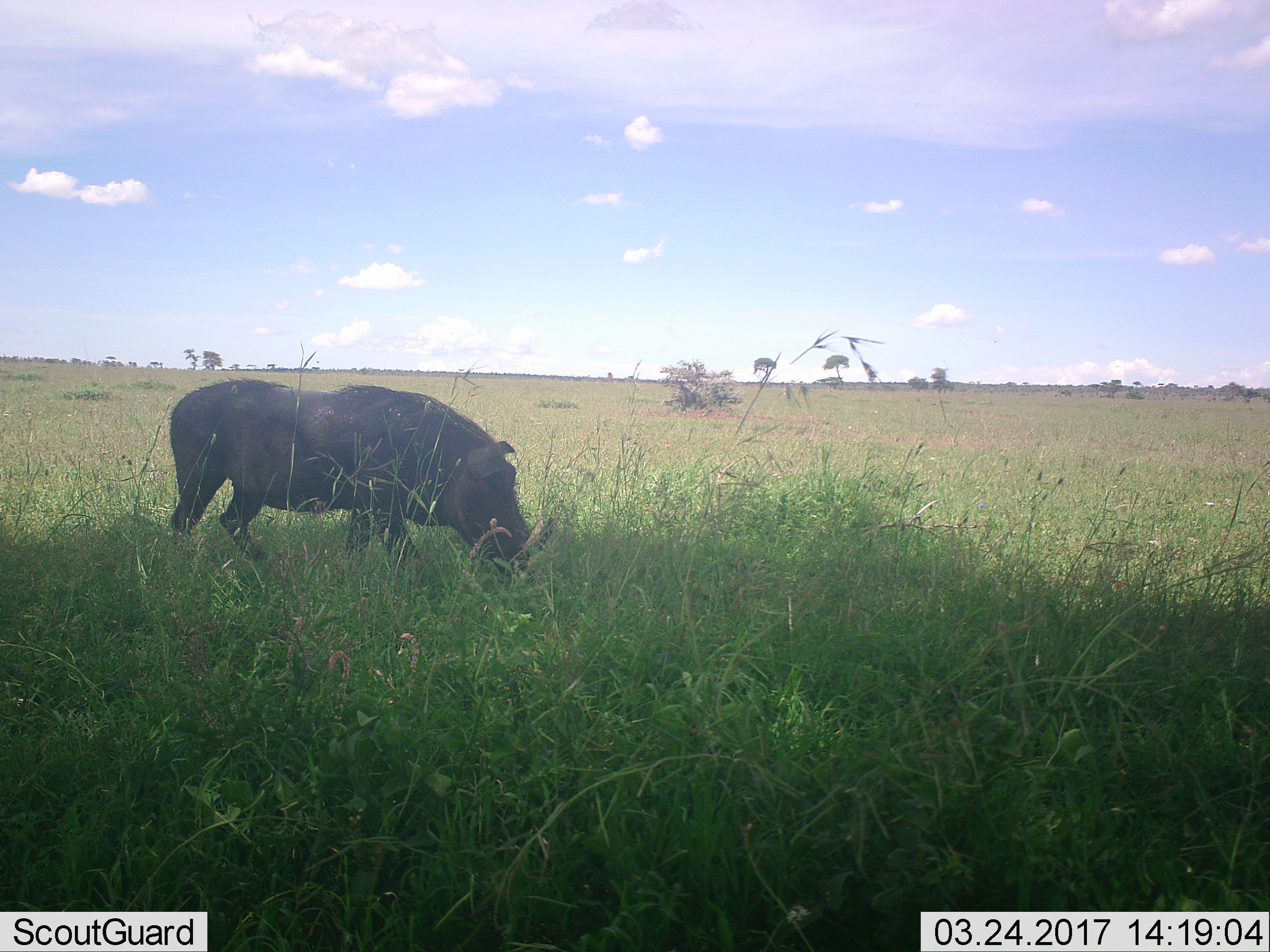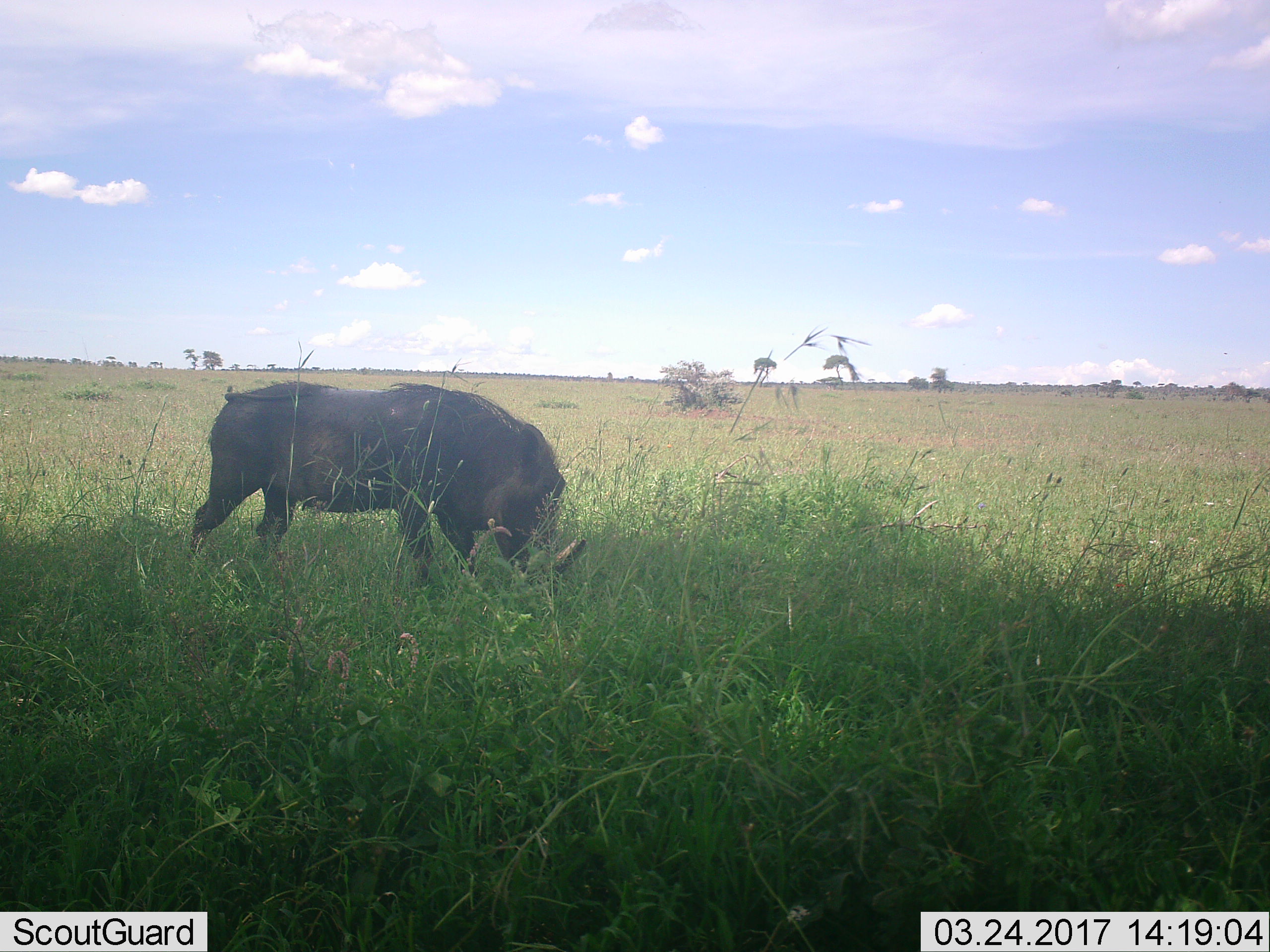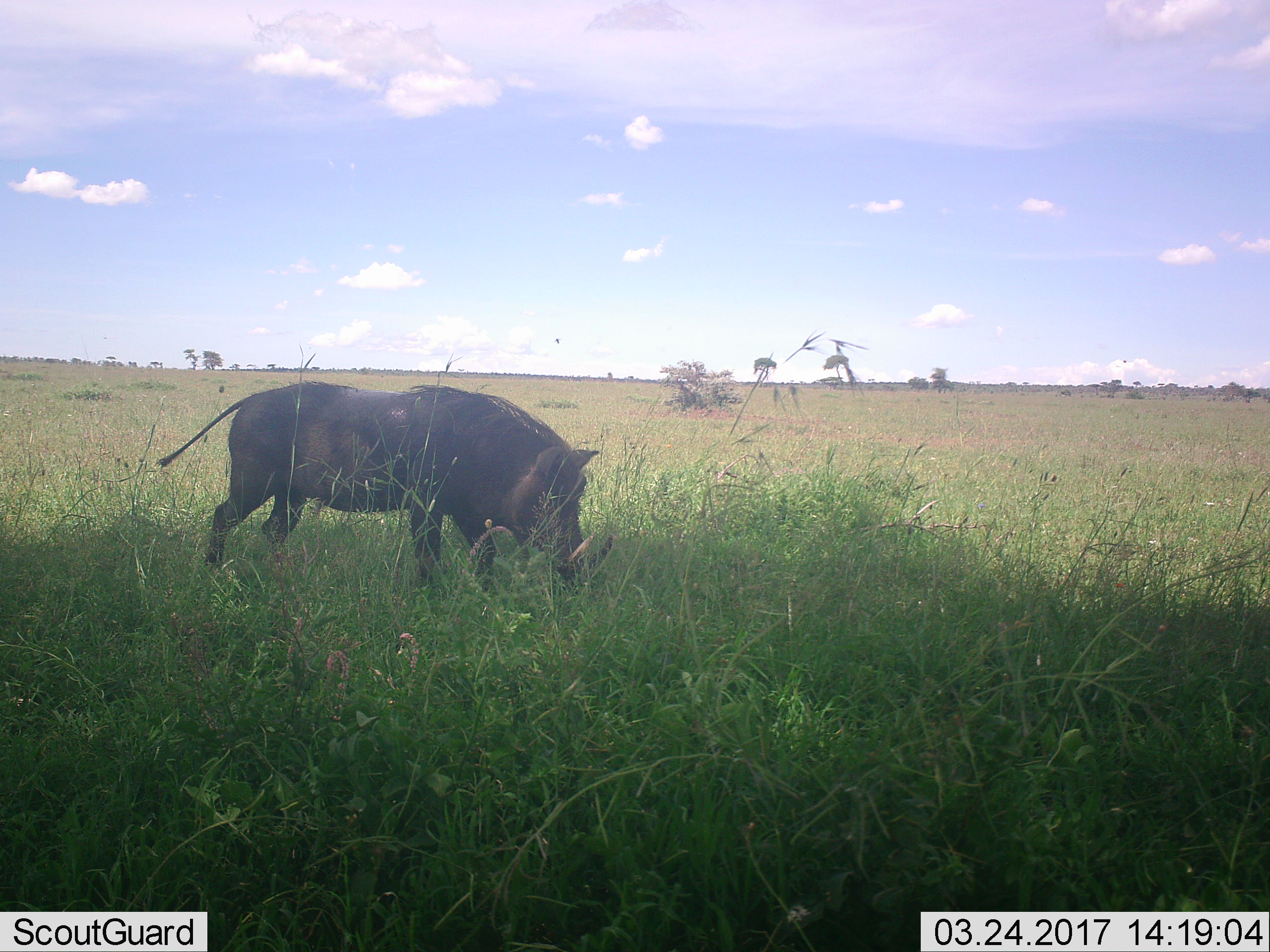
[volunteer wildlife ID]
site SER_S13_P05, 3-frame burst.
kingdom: Animalia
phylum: Chordata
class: Mammalia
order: Artiodactyla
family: Suidae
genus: Phacochoerus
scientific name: Phacochoerus africanus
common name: warthog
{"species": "warthog (Phacochoerus africanus)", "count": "1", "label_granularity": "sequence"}